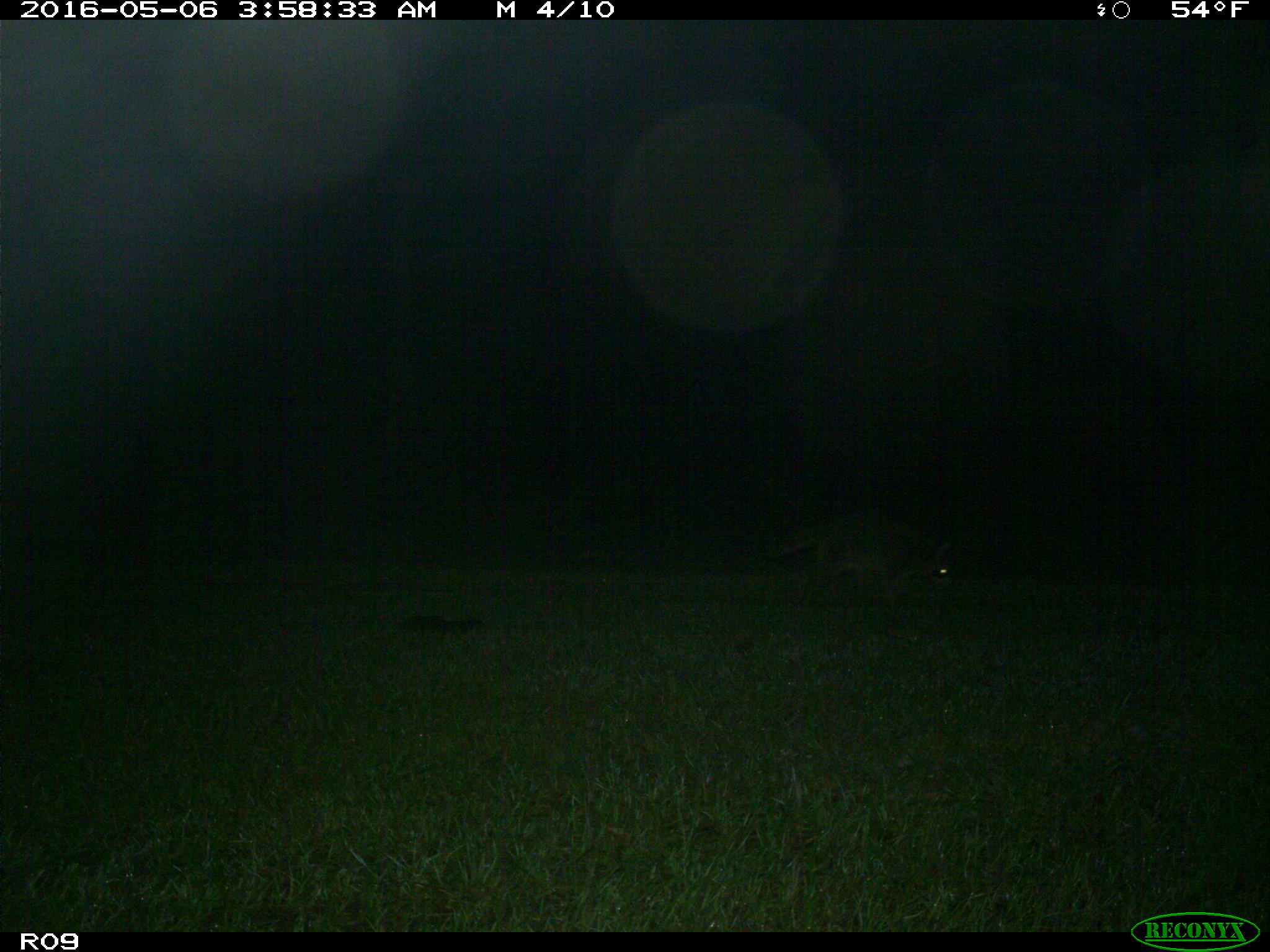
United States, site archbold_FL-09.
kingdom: Animalia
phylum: Chordata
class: Mammalia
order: Carnivora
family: Procyonidae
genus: Procyon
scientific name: Procyon lotor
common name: common raccoon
Procyon lotor (common raccoon).